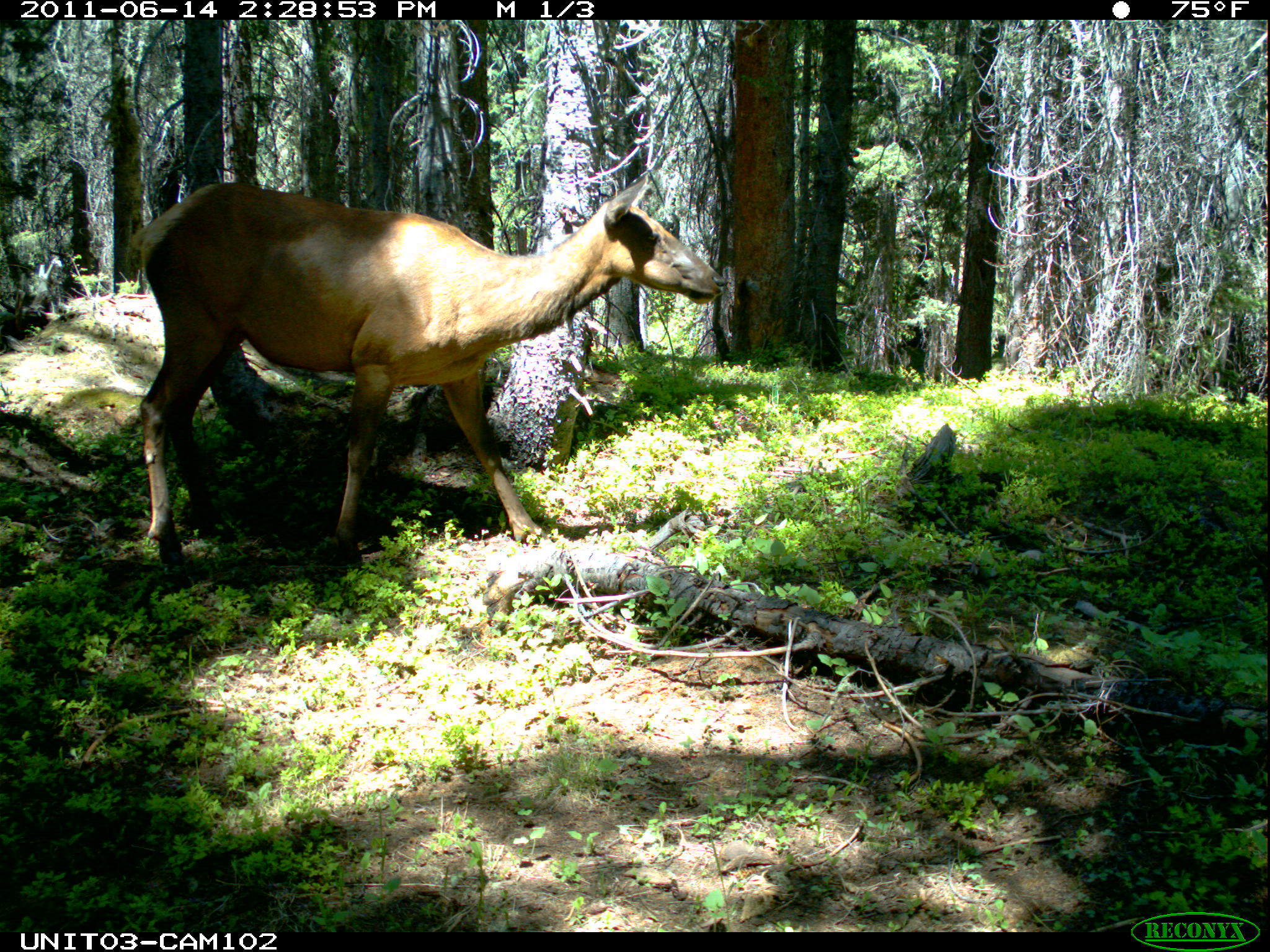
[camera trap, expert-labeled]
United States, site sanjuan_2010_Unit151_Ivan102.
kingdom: Animalia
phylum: Chordata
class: Mammalia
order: Artiodactyla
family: Cervidae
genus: Cervus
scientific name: Cervus elaphus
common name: red deer